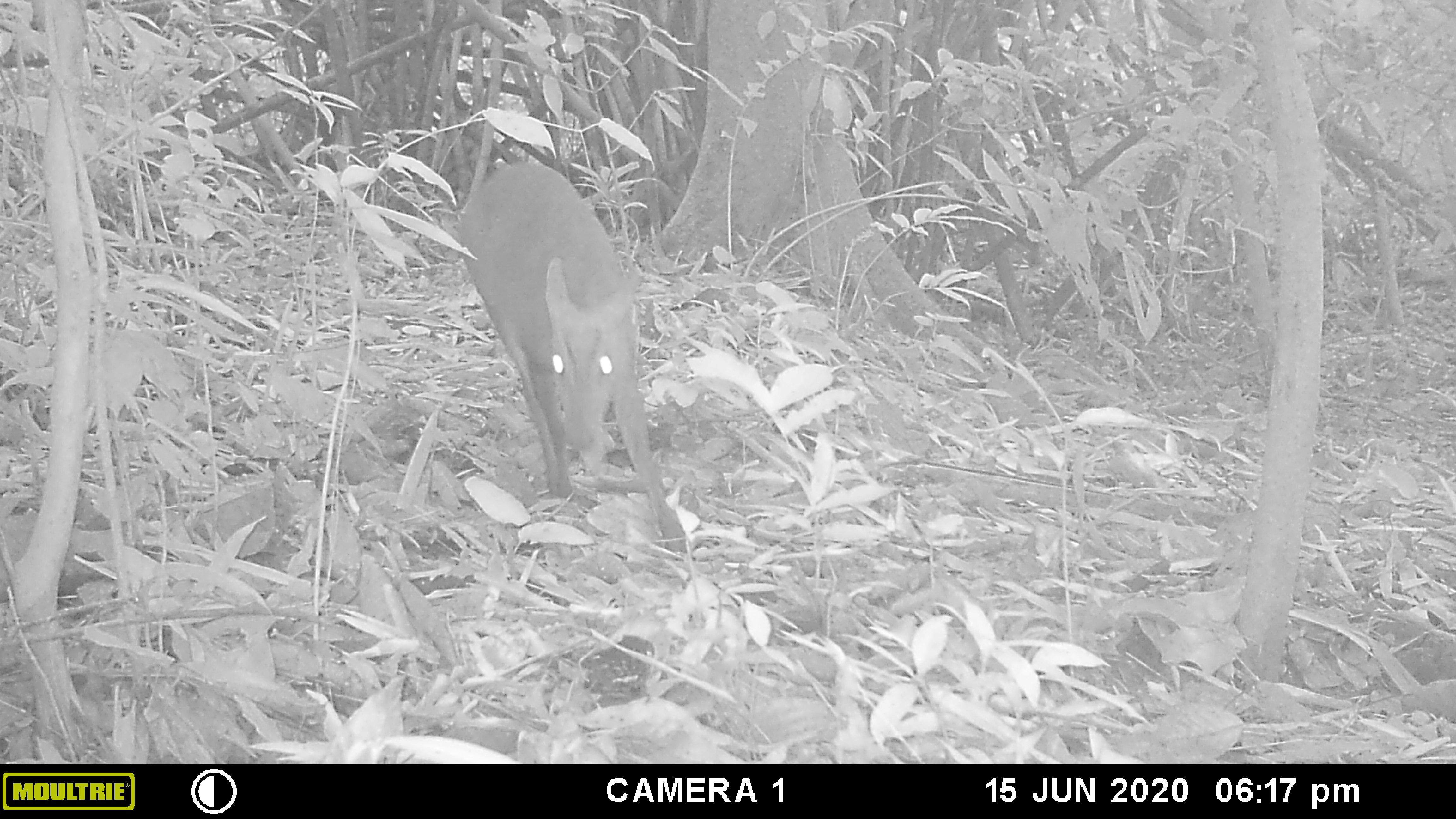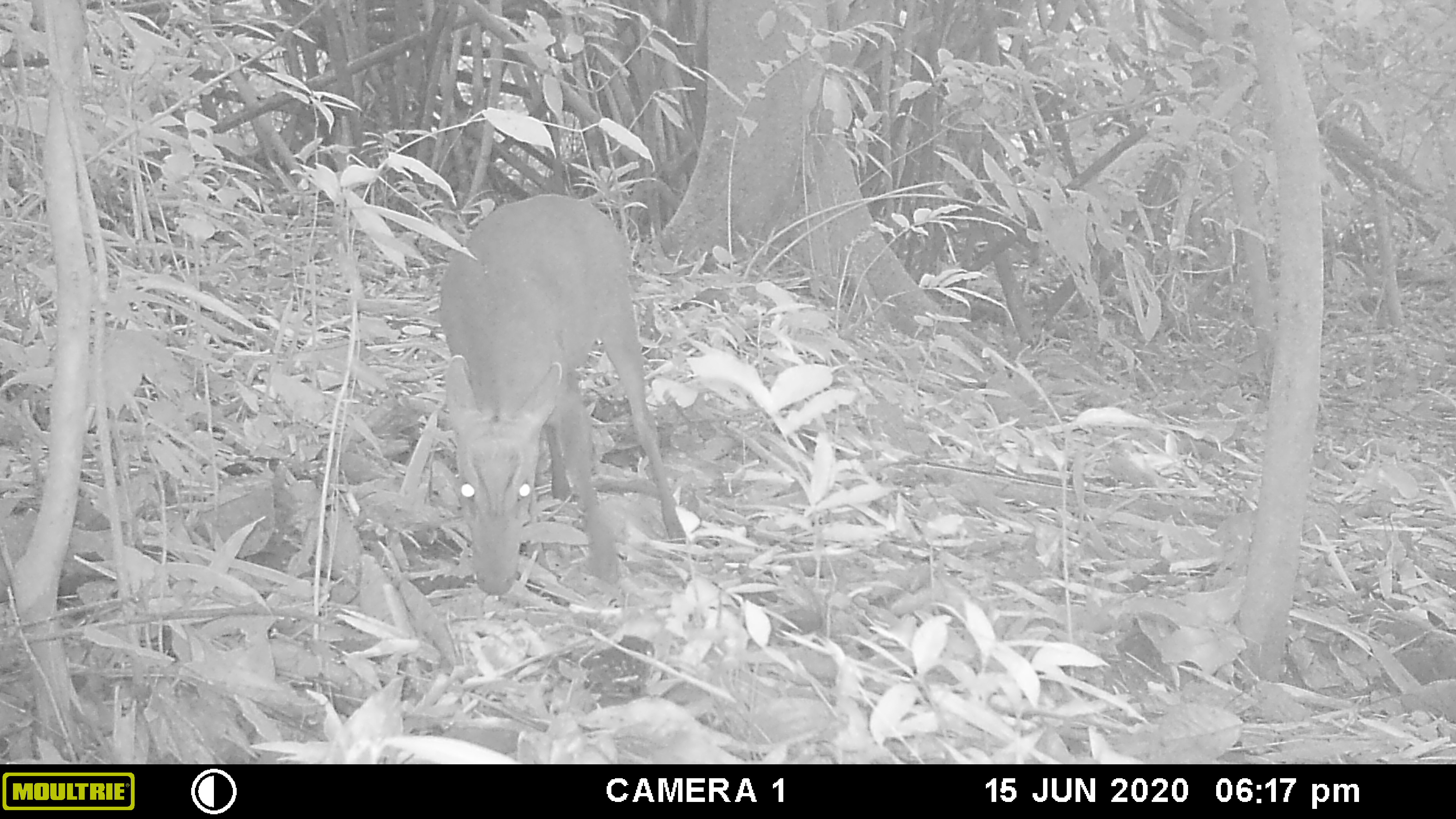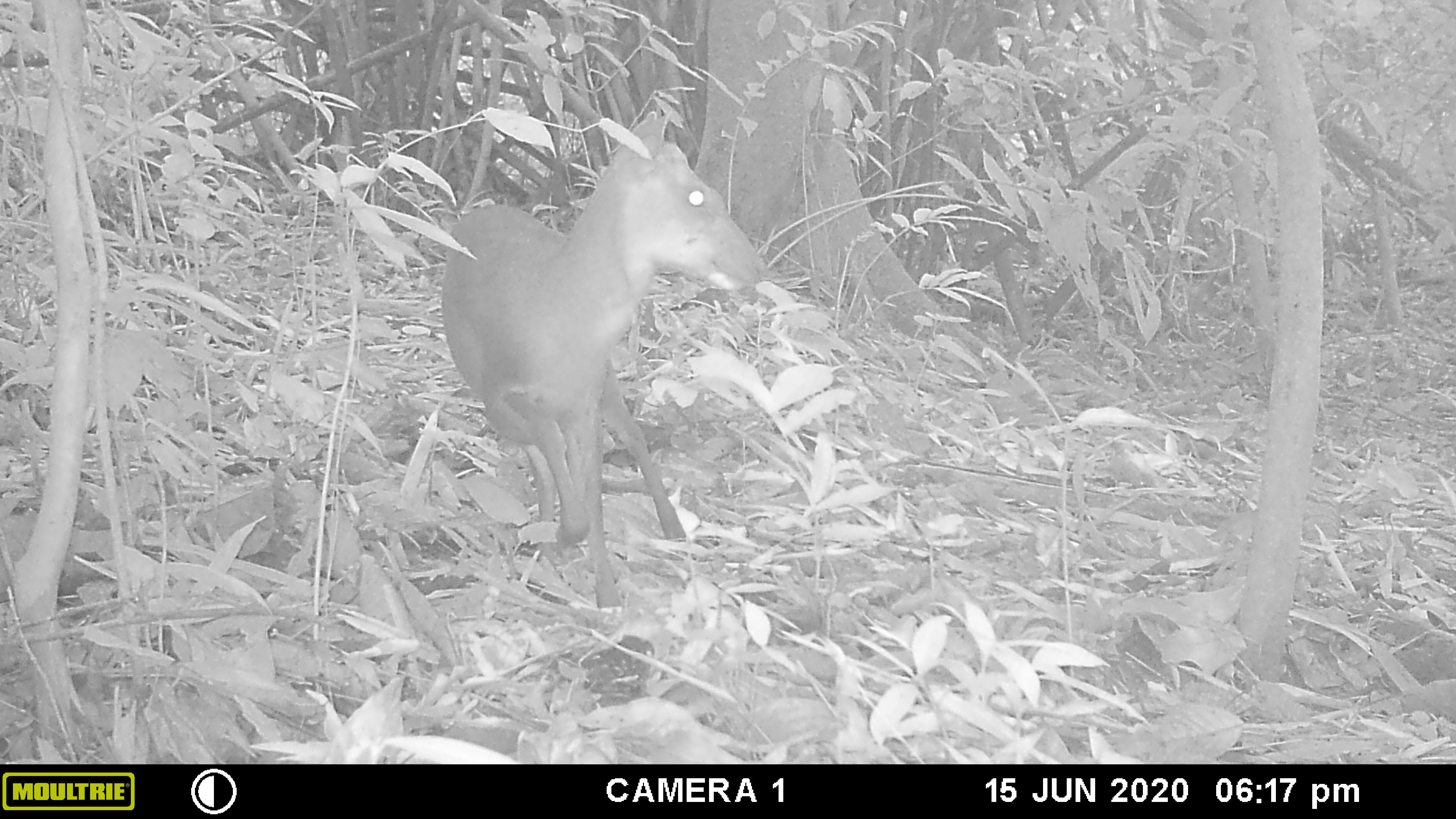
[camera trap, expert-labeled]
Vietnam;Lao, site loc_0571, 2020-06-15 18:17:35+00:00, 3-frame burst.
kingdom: Animalia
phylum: Chordata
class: Mammalia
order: Artiodactyla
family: Cervidae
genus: Muntiacus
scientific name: Muntiacus rooseveltorum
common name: roosevelt's muntjac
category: roosevelts muntjac group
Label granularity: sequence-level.